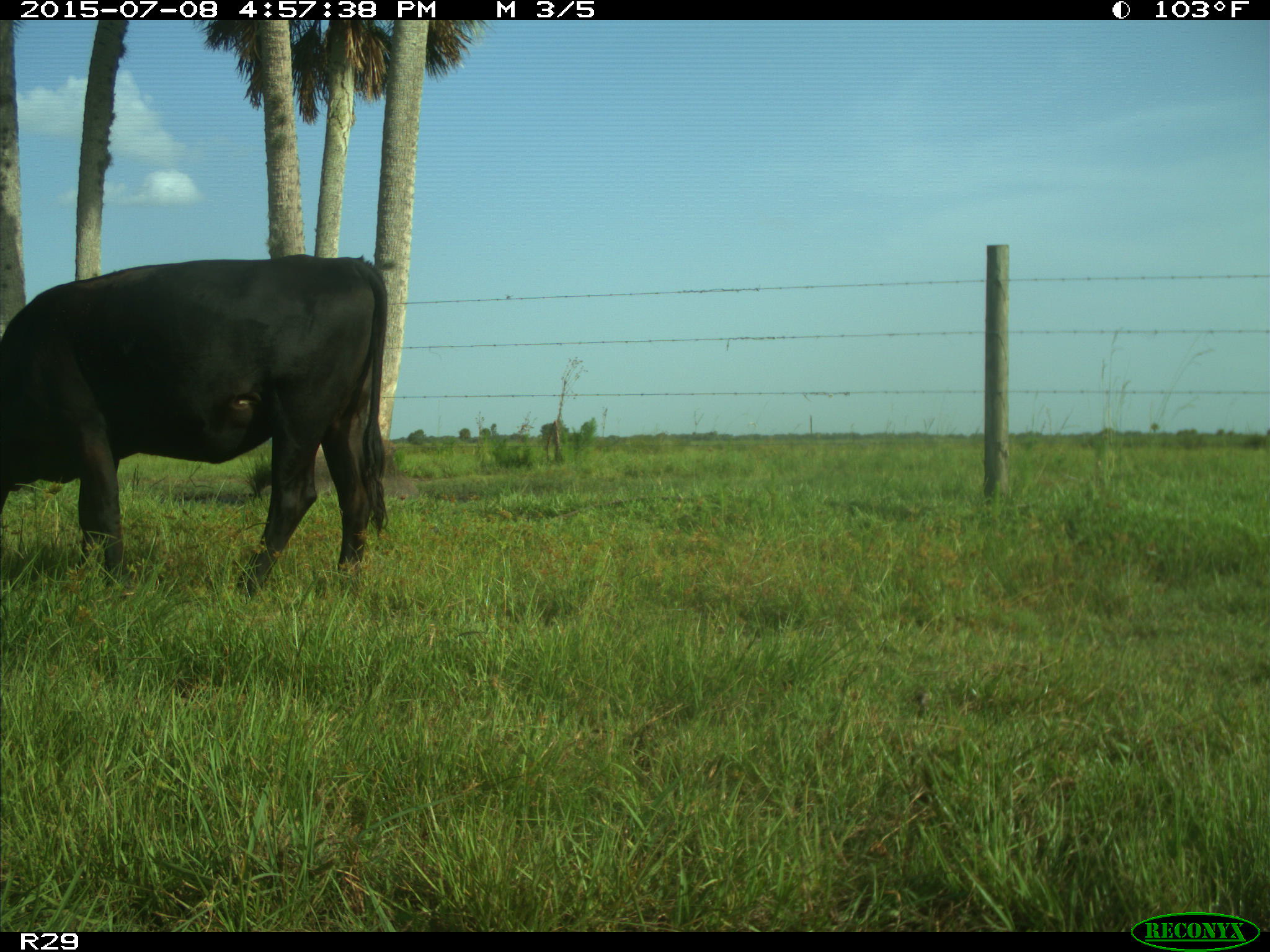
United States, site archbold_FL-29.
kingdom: Animalia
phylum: Chordata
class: Mammalia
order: Artiodactyla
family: Bovidae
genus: Bos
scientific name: Bos taurus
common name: domestic cow